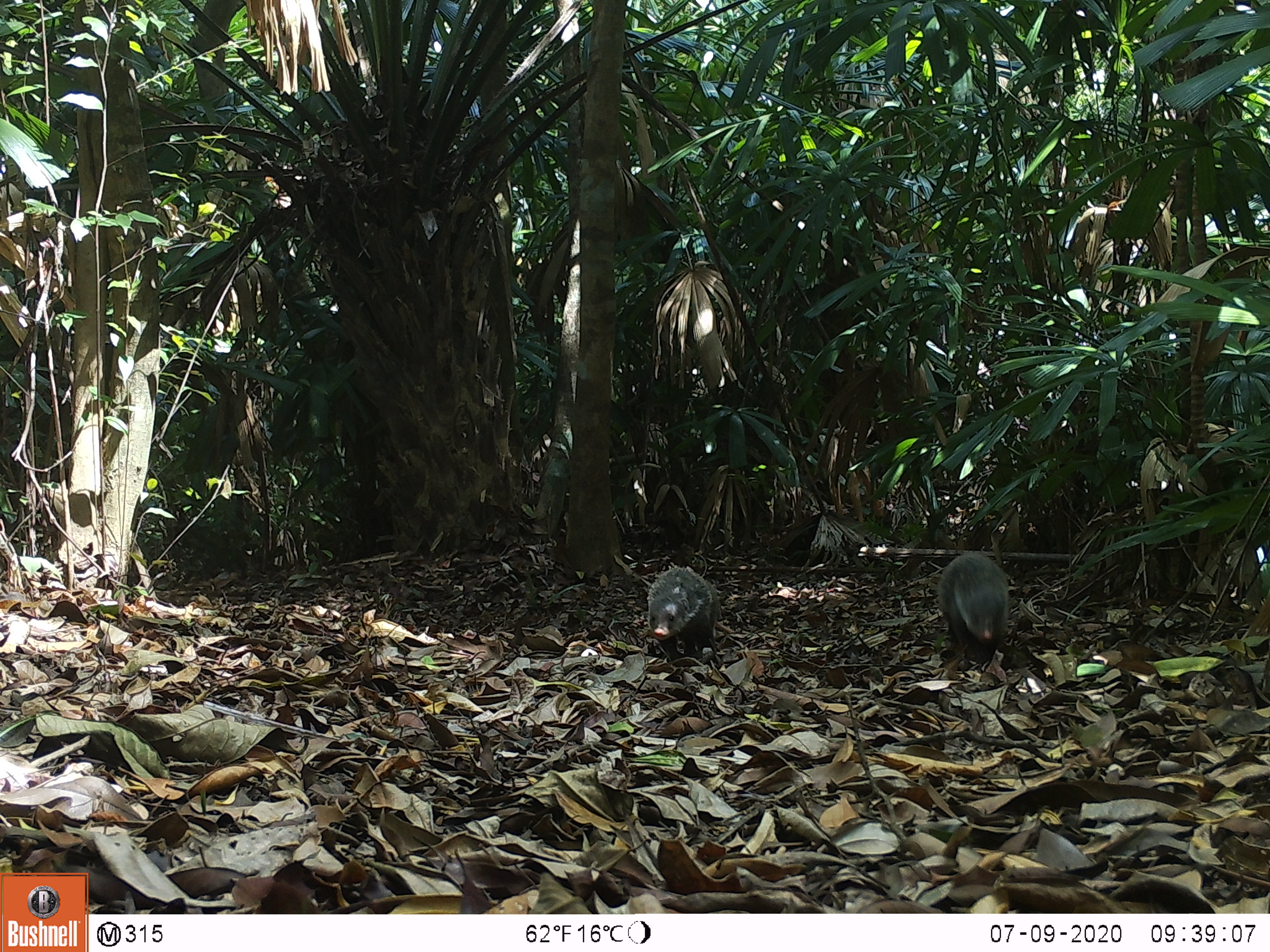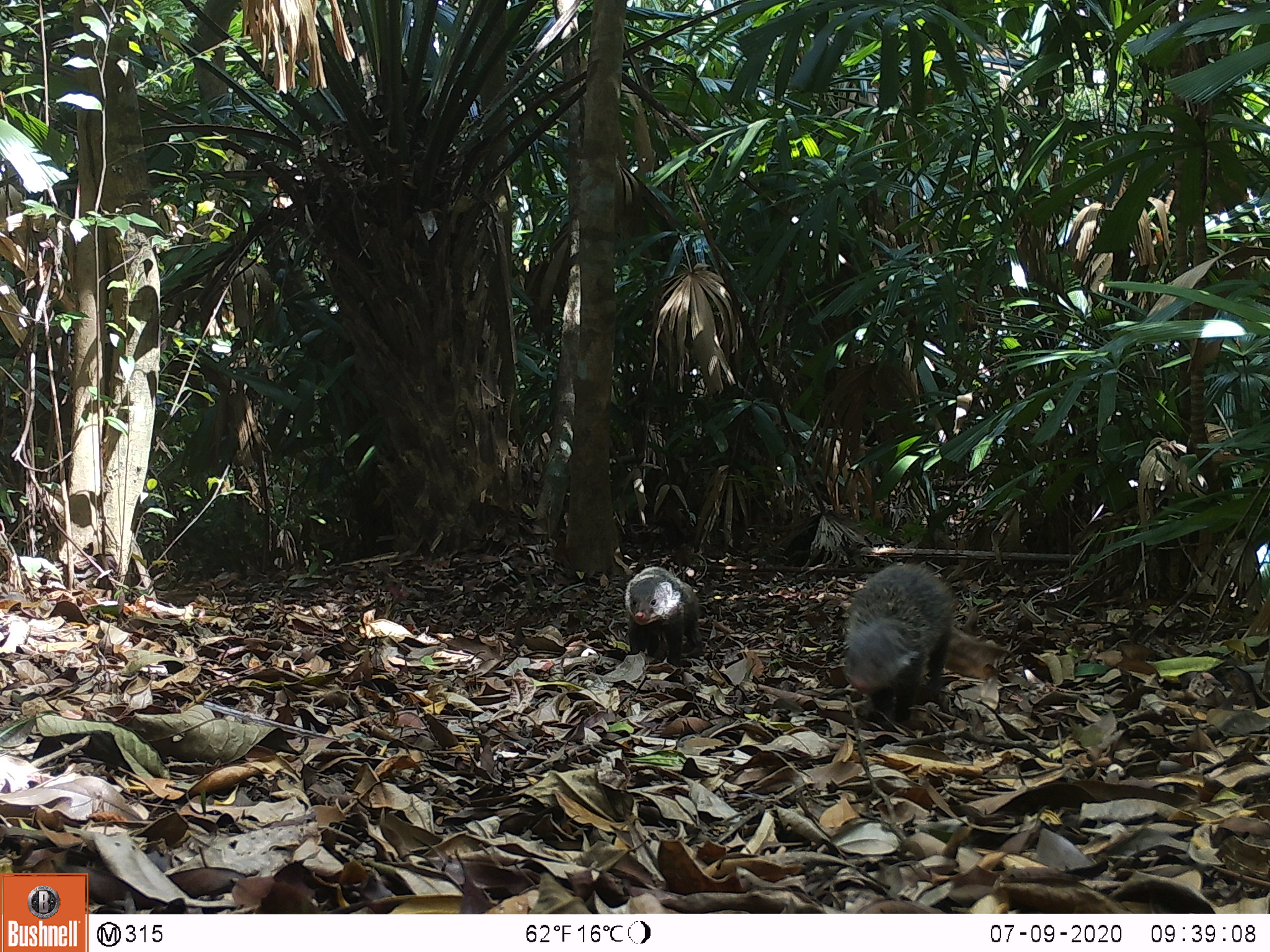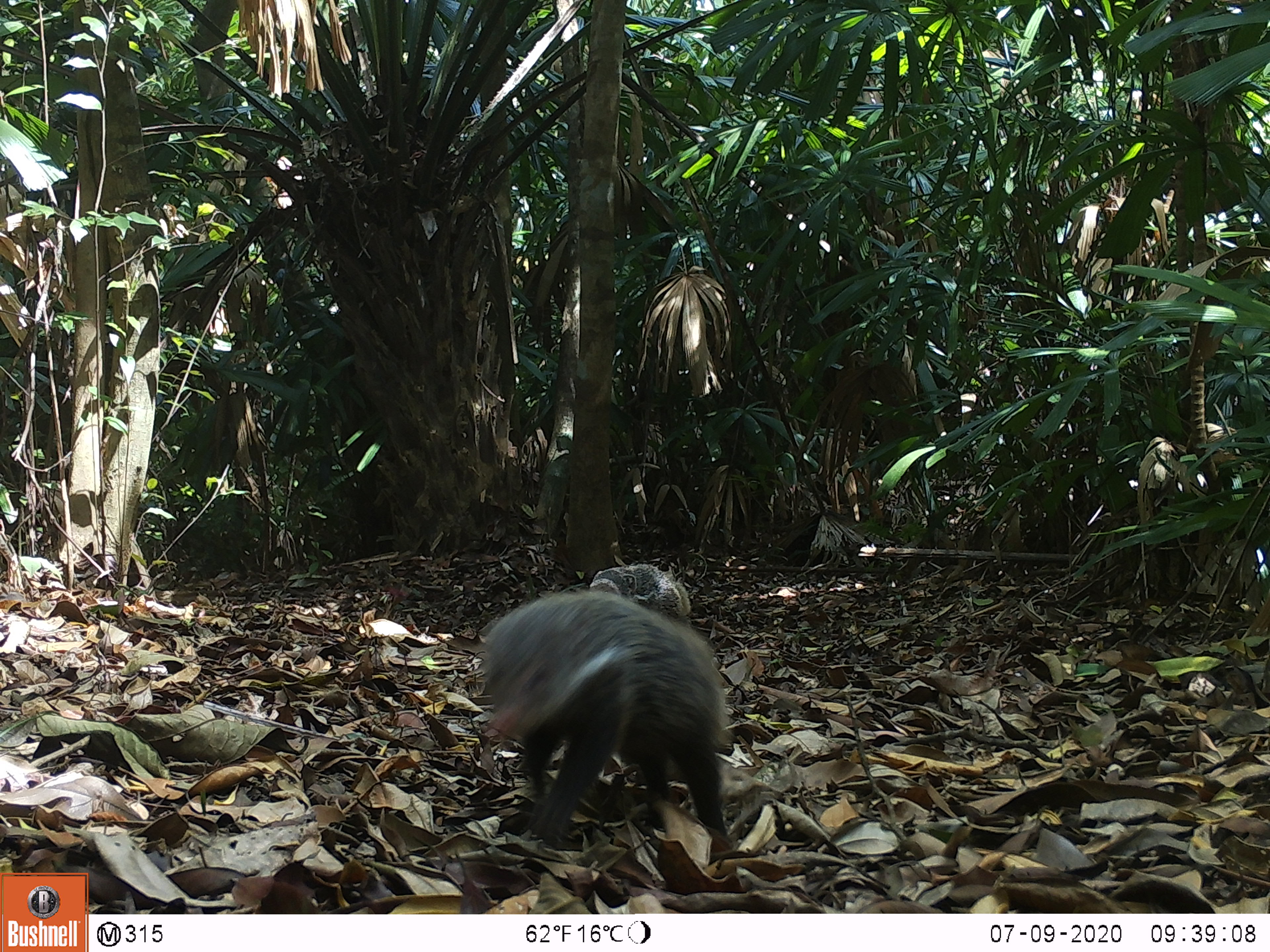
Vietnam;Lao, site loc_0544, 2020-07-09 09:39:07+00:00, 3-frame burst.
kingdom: Animalia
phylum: Chordata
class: Mammalia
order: Carnivora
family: Herpestidae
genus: Urva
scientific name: Urva urva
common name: crab-eating mongoose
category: crab eating mongoose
Crab eating mongoose (crab-eating mongoose) (Urva urva). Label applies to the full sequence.